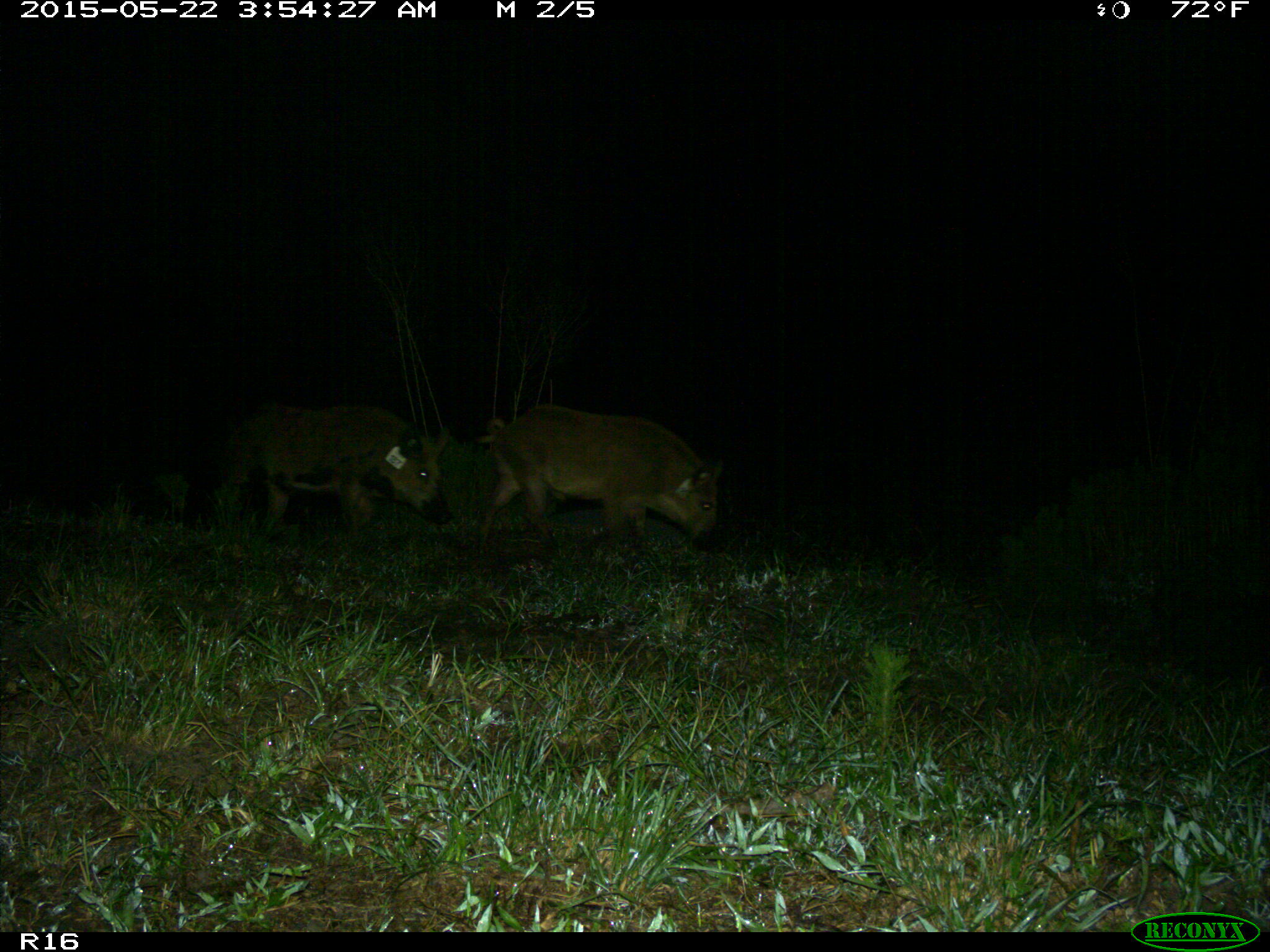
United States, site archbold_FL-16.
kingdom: Animalia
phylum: Chordata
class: Mammalia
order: Artiodactyla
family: Suidae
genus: Sus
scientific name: Sus scrofa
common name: wild boar